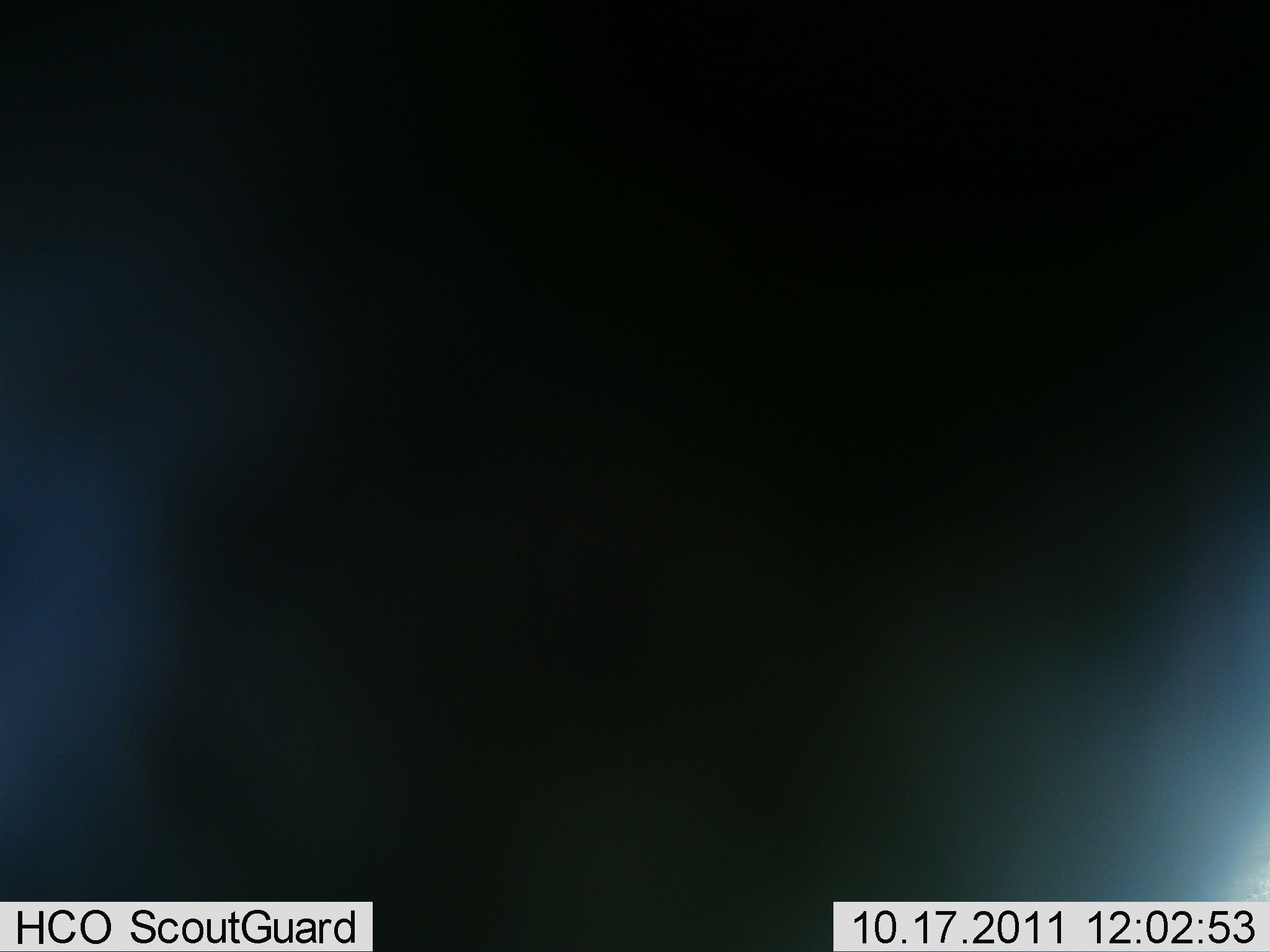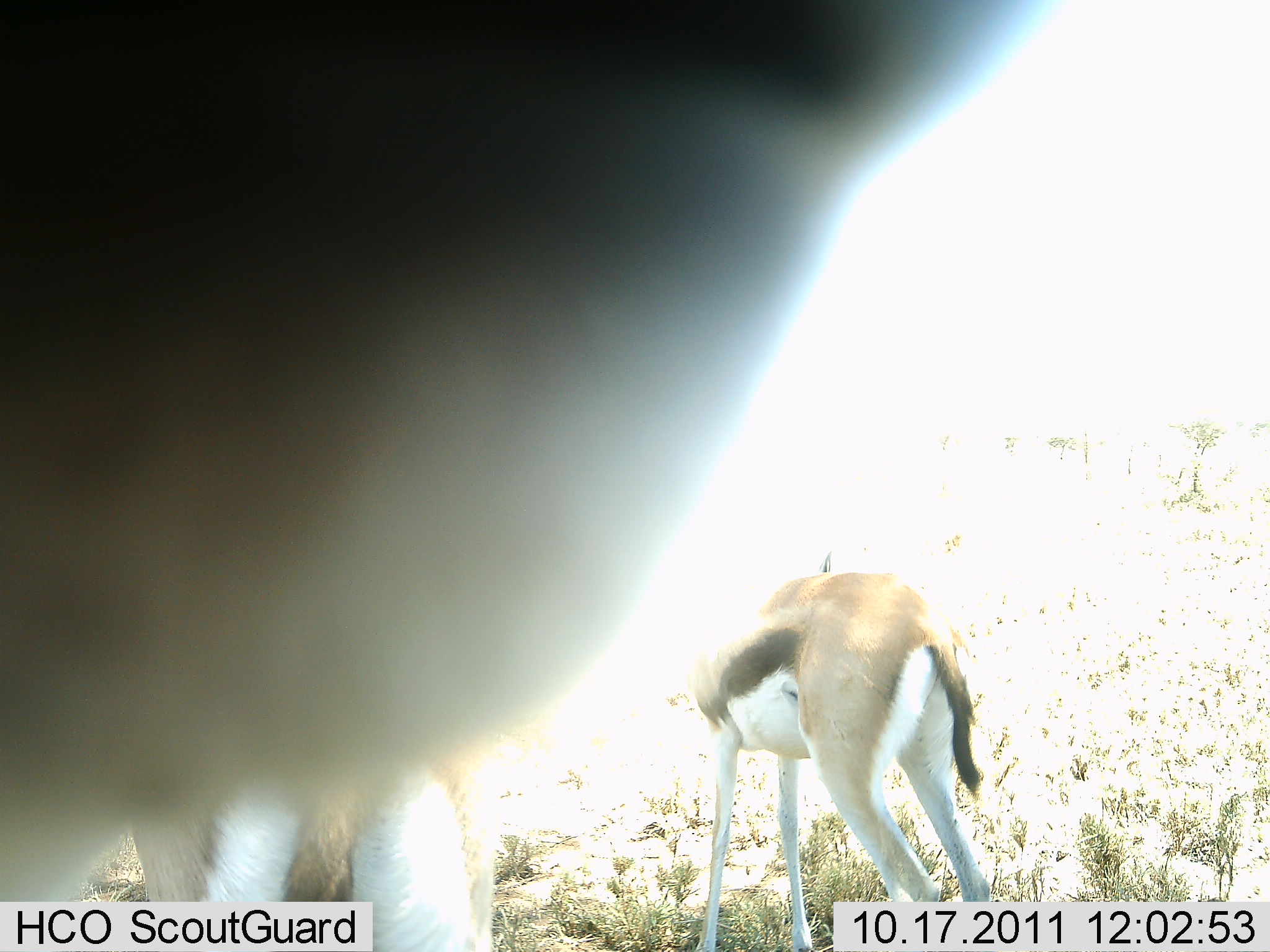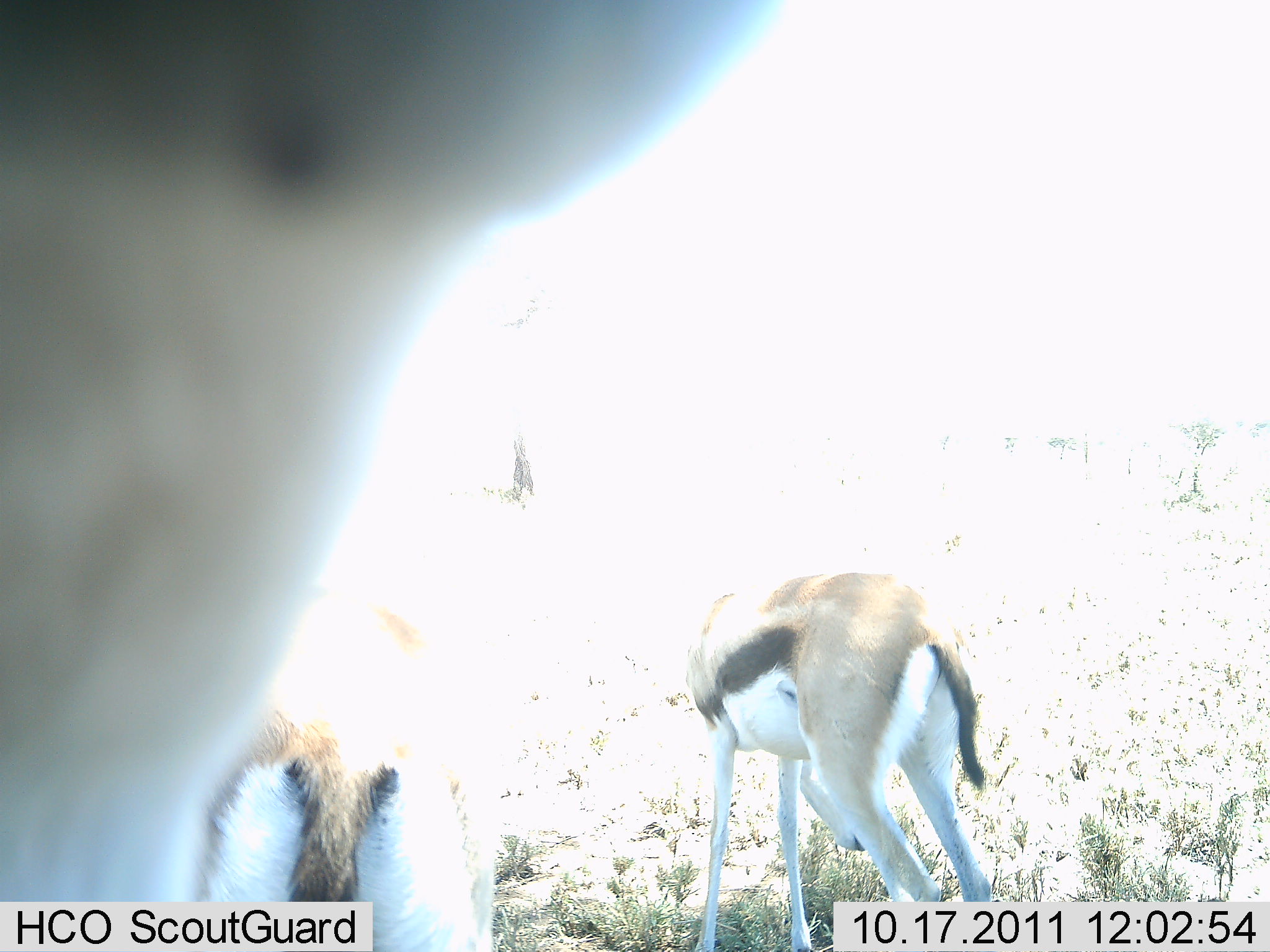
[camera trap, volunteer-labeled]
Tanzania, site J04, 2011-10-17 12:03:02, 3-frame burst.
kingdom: Animalia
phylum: Chordata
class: Mammalia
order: Artiodactyla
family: Bovidae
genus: Eudorcas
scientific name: Eudorcas thomsonii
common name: thomson's gazelle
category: gazellethomsons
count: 3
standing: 92%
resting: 0%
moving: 17%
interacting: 0%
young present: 0%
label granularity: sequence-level